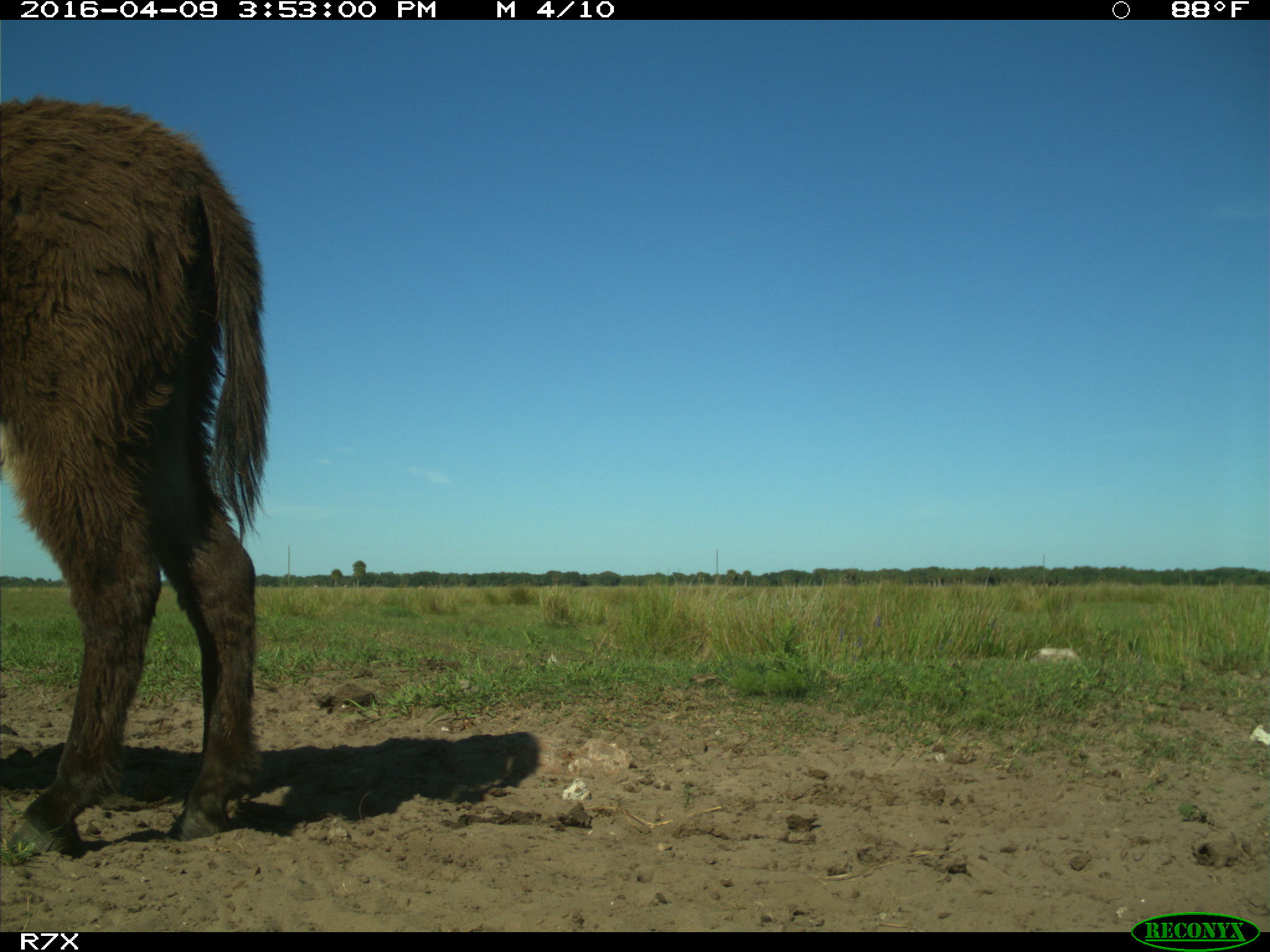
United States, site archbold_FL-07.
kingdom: Animalia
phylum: Chordata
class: Mammalia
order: Artiodactyla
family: Bovidae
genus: Bos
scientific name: Bos taurus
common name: domestic cow